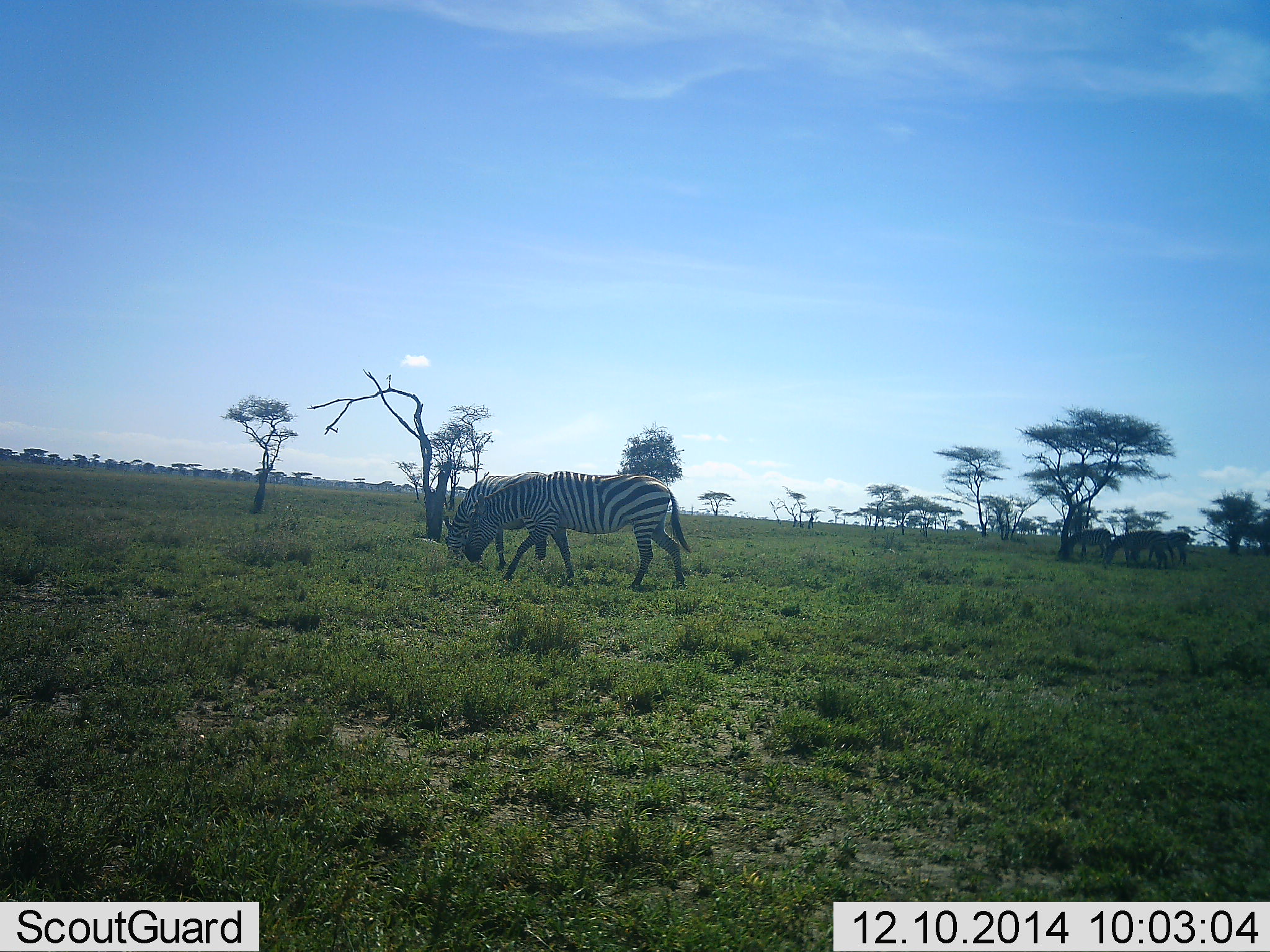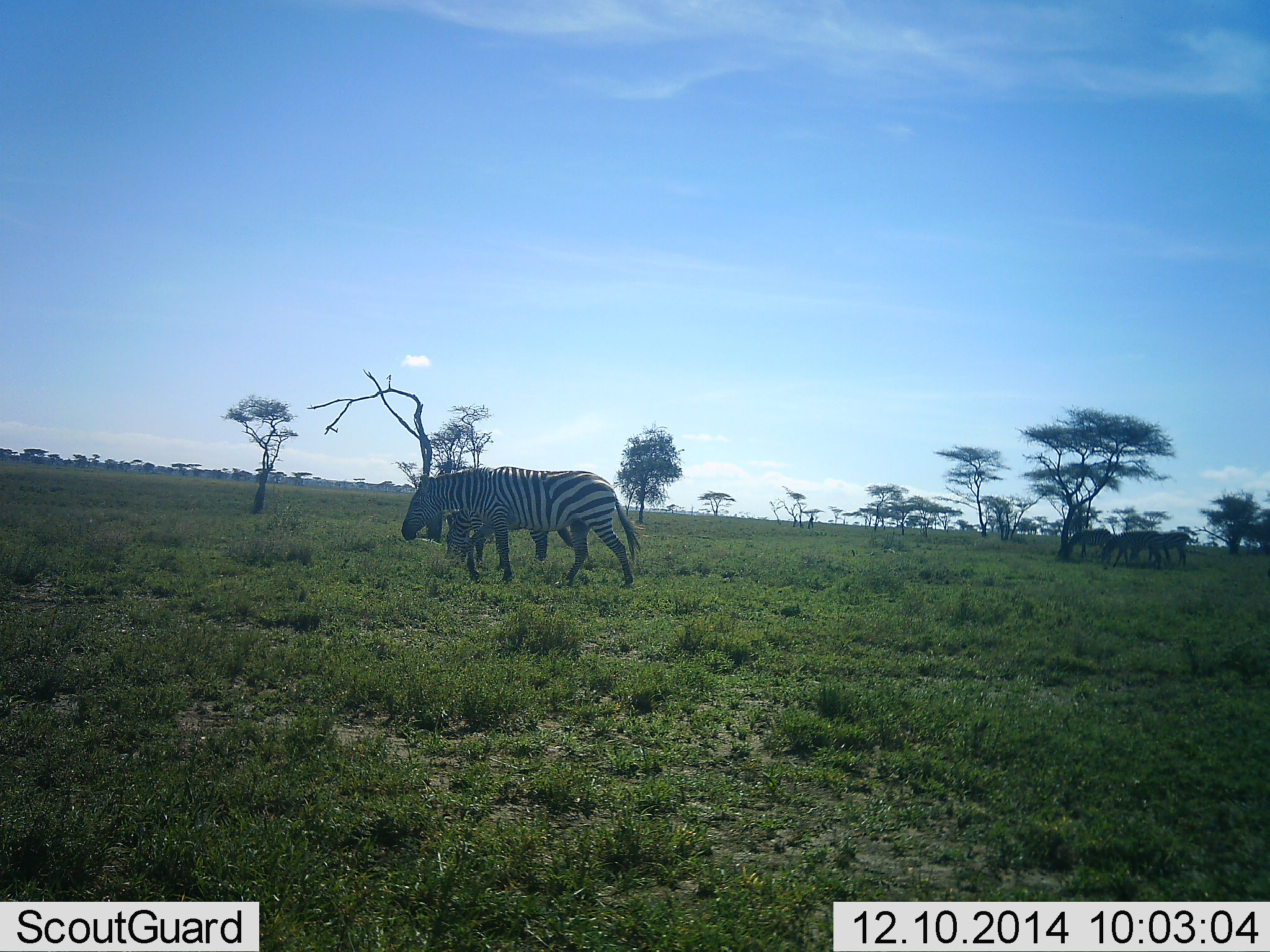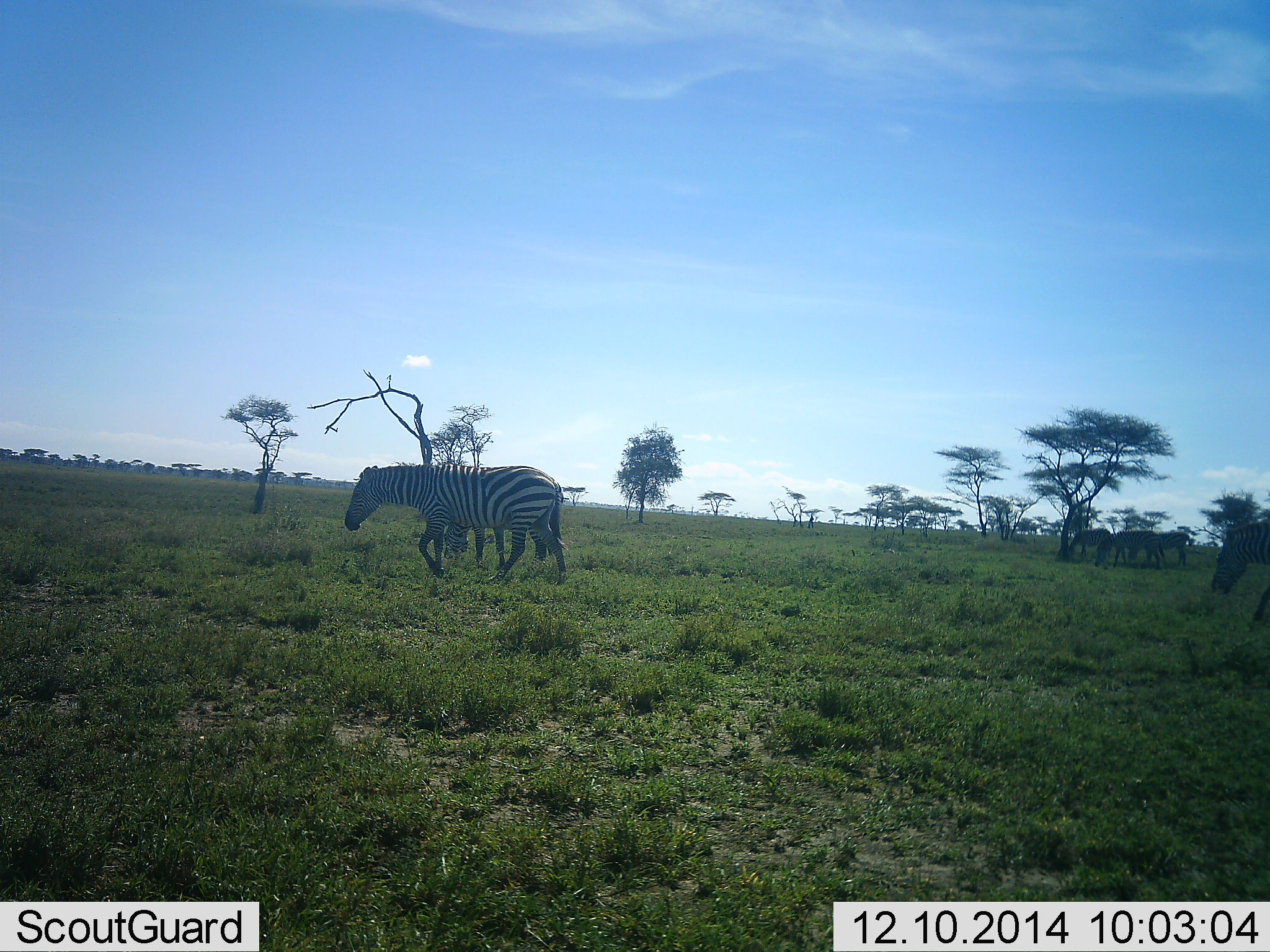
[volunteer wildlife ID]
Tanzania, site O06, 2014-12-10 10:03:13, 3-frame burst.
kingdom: Animalia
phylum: Chordata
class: Mammalia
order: Perissodactyla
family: Equidae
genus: Equus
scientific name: Equus quagga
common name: plains zebra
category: zebra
Zebra (plains zebra) (Equus quagga), count 6. Behavior (volunteer vote fractions): standing 60%, resting 0%, moving 100%, interacting 0%. Young present (vote fraction): 0%. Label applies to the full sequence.